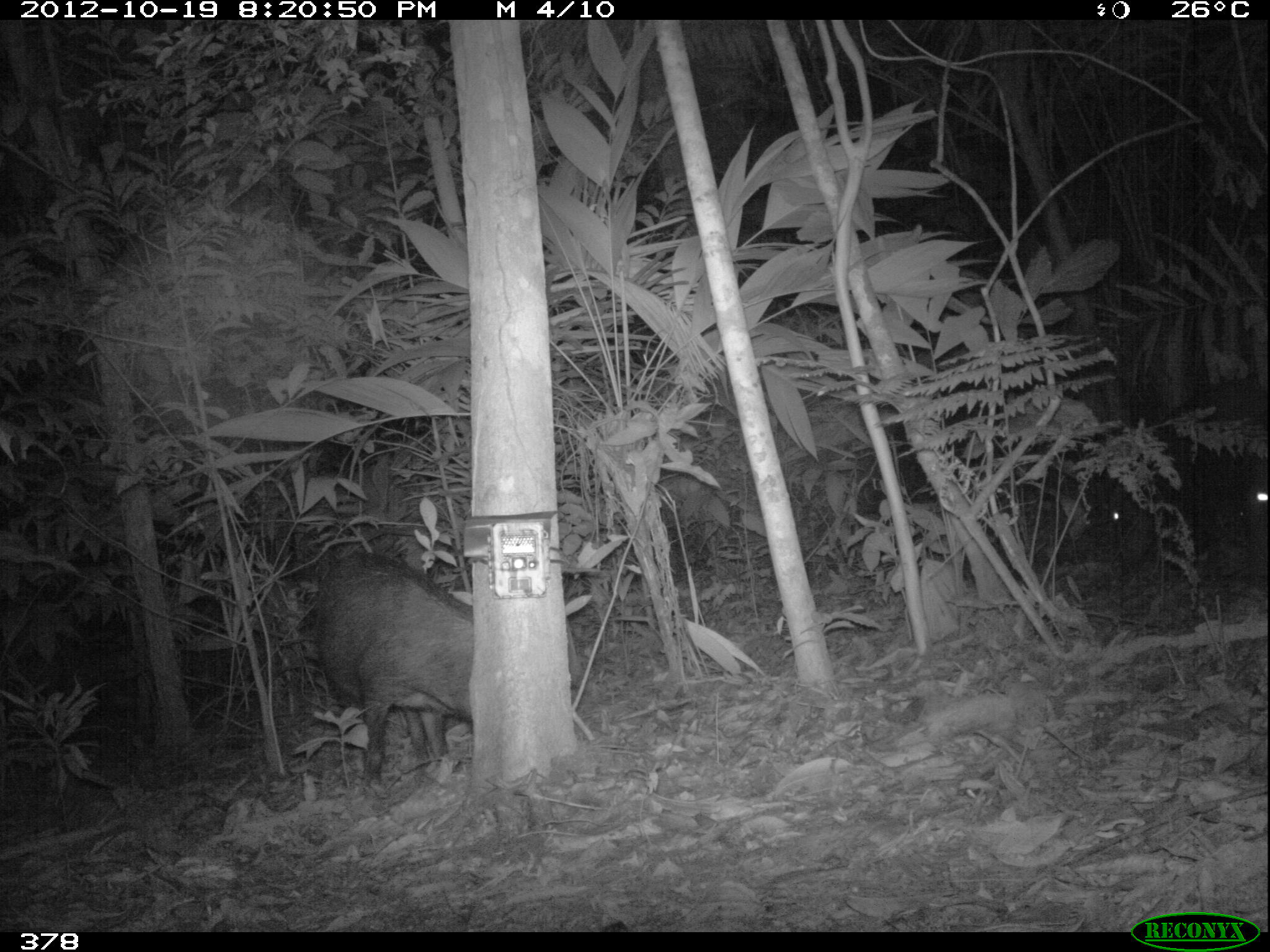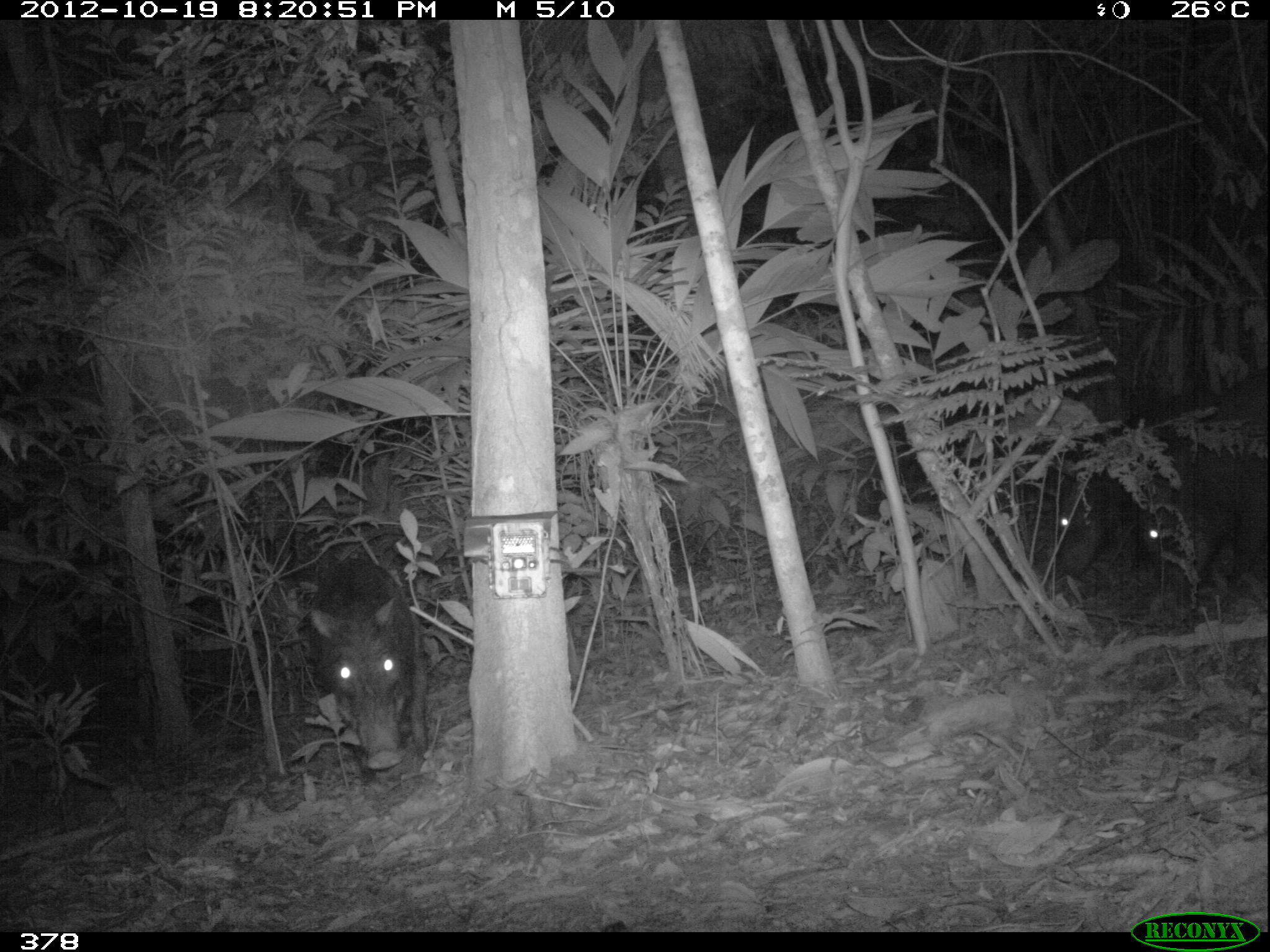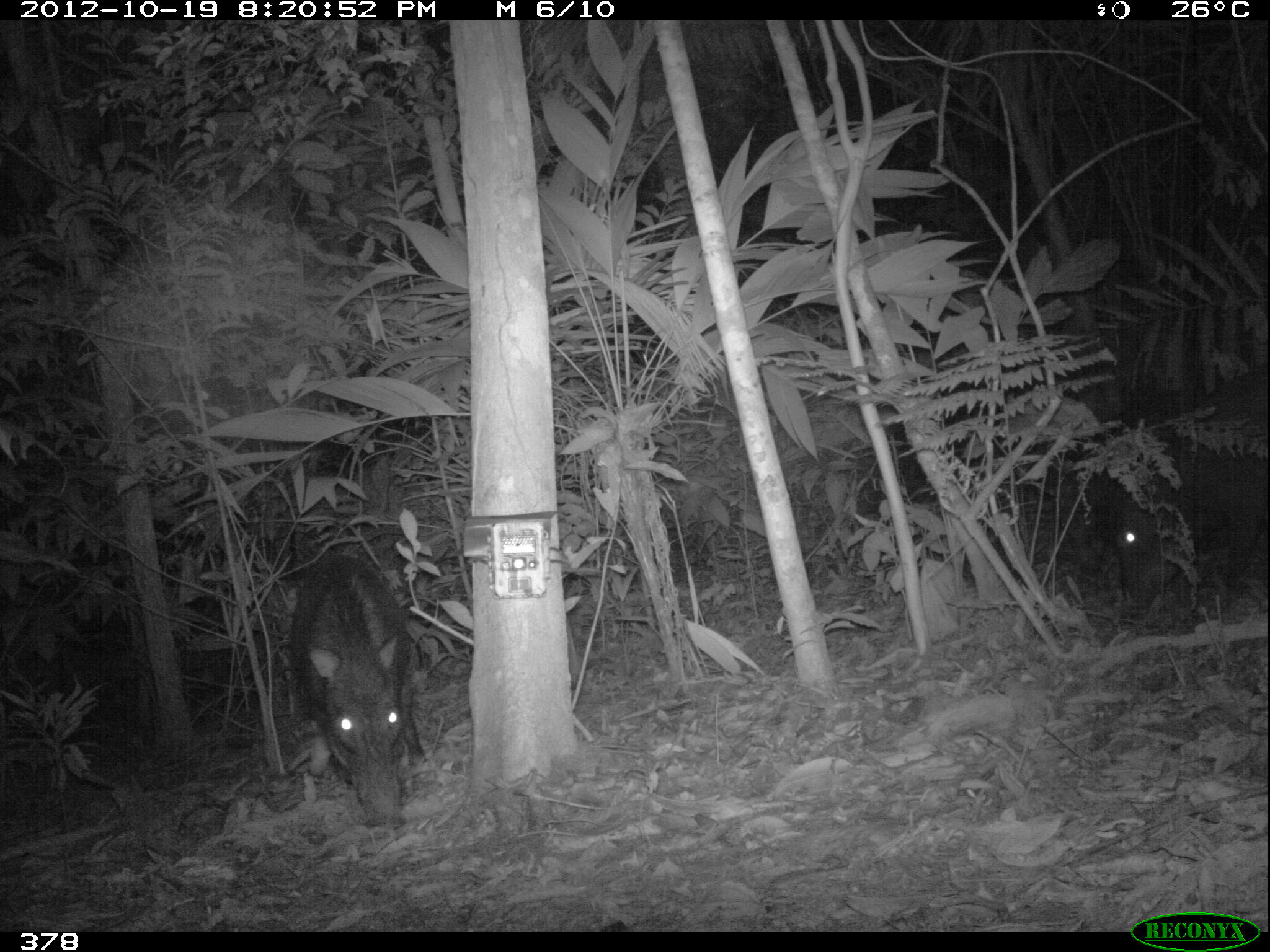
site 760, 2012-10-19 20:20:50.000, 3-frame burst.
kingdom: Animalia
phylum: Chordata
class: Mammalia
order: Artiodactyla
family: Tayassuidae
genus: Tayassu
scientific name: Tayassu pecari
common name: white-lipped peccary